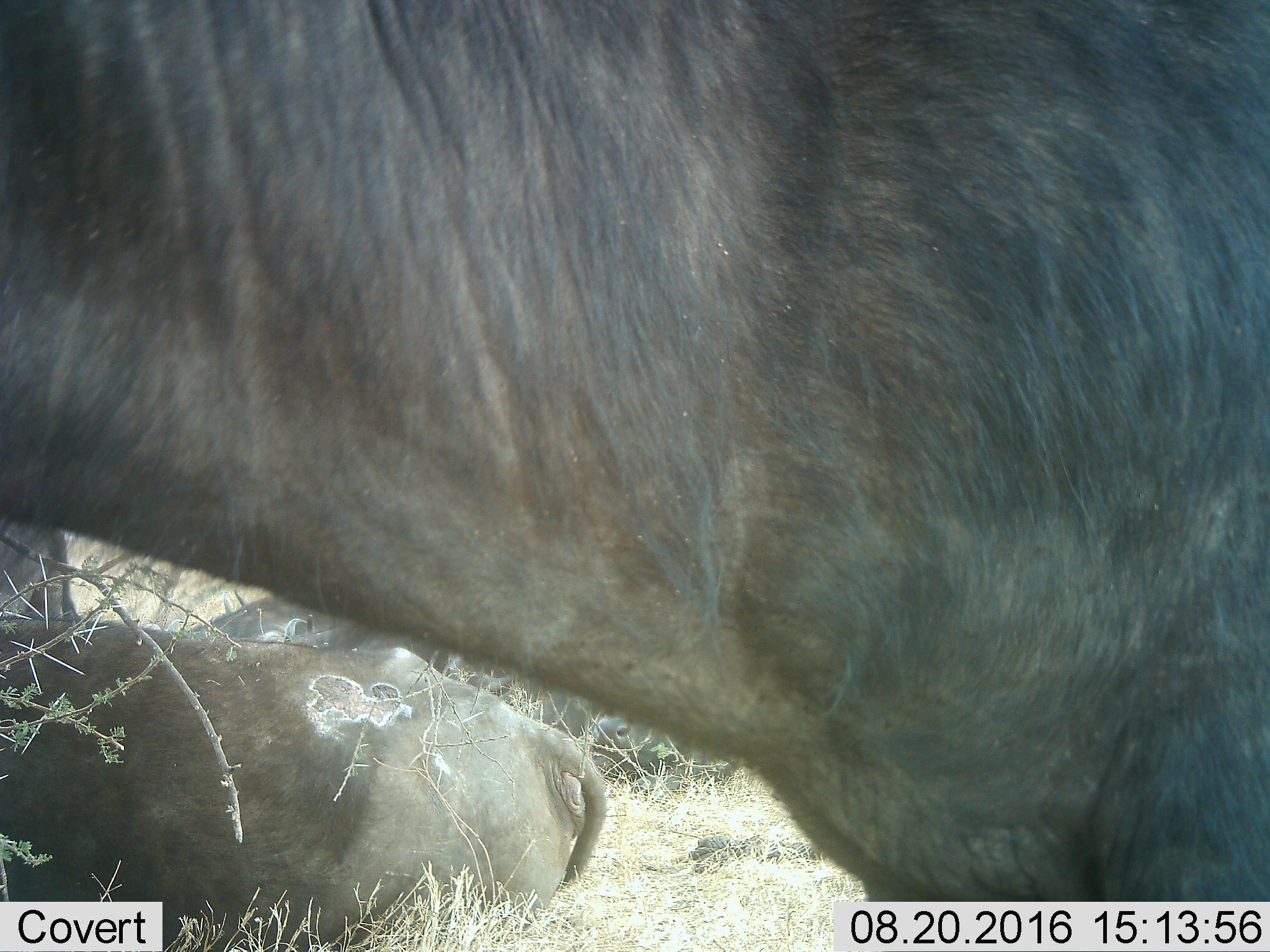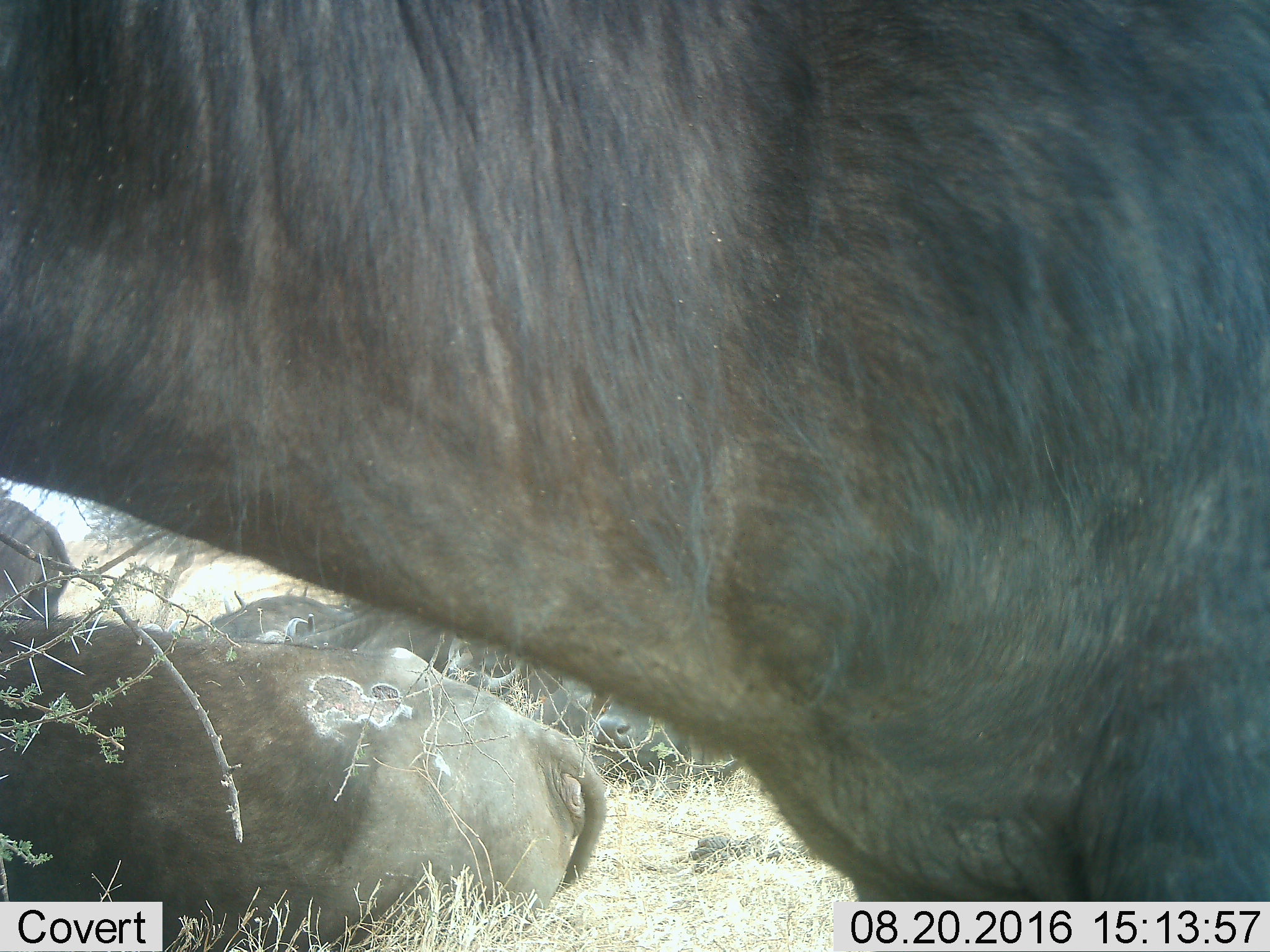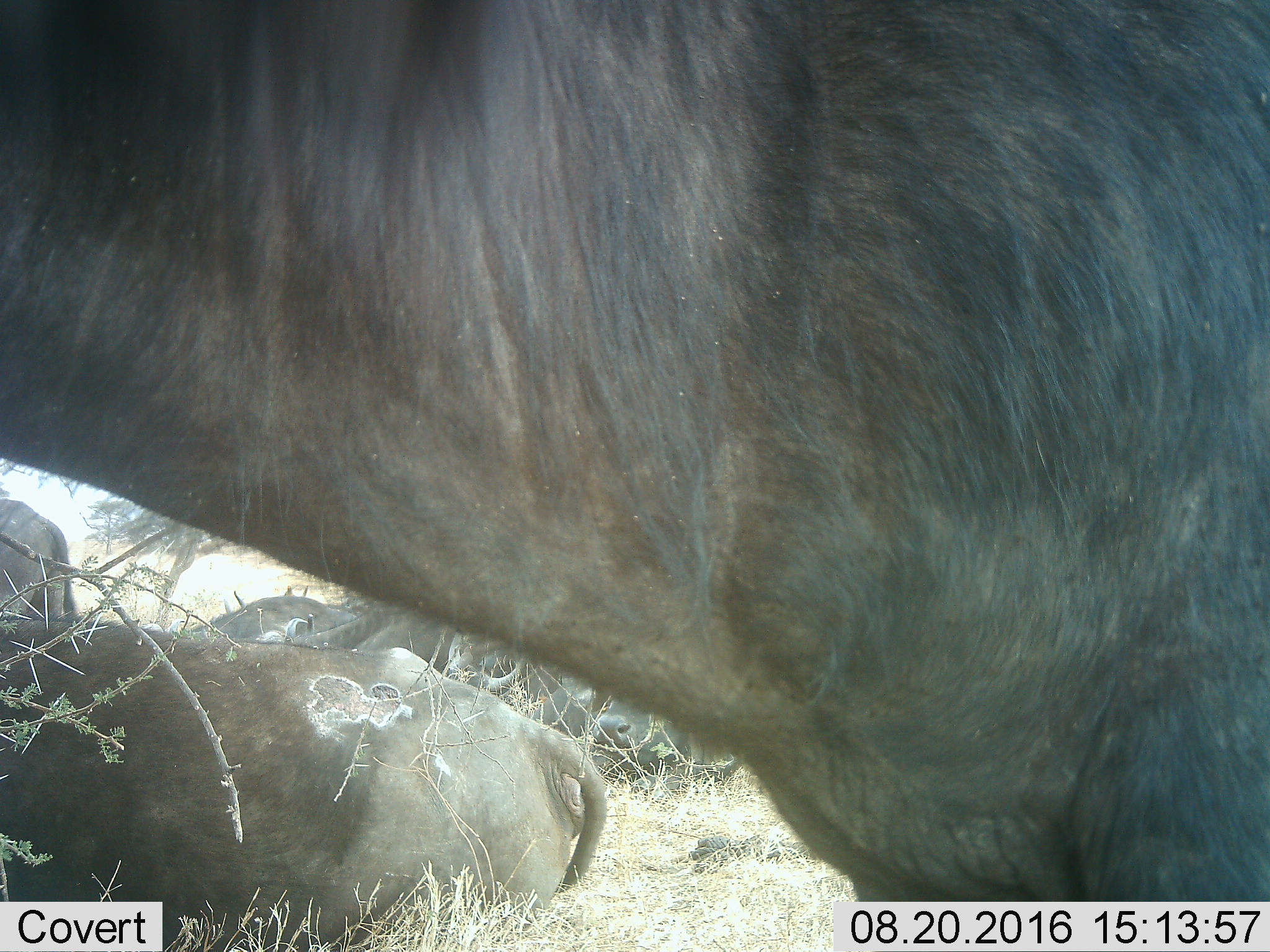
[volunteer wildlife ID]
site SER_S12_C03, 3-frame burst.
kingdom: Animalia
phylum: Chordata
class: Mammalia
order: Artiodactyla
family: Bovidae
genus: Syncerus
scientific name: Syncerus caffer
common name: african buffalo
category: buffalo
Buffalo (african buffalo) (Syncerus caffer), count 7. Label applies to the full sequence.